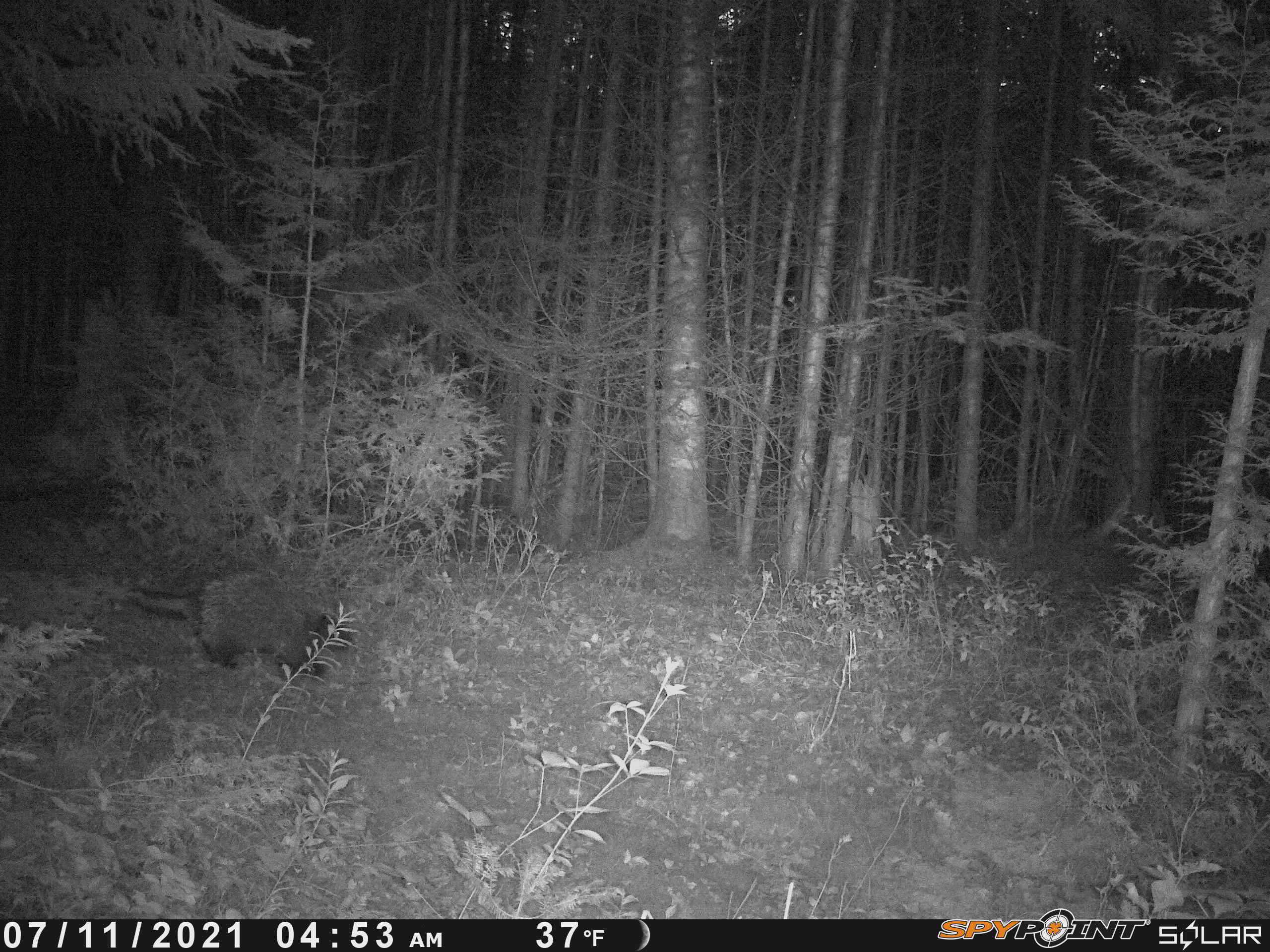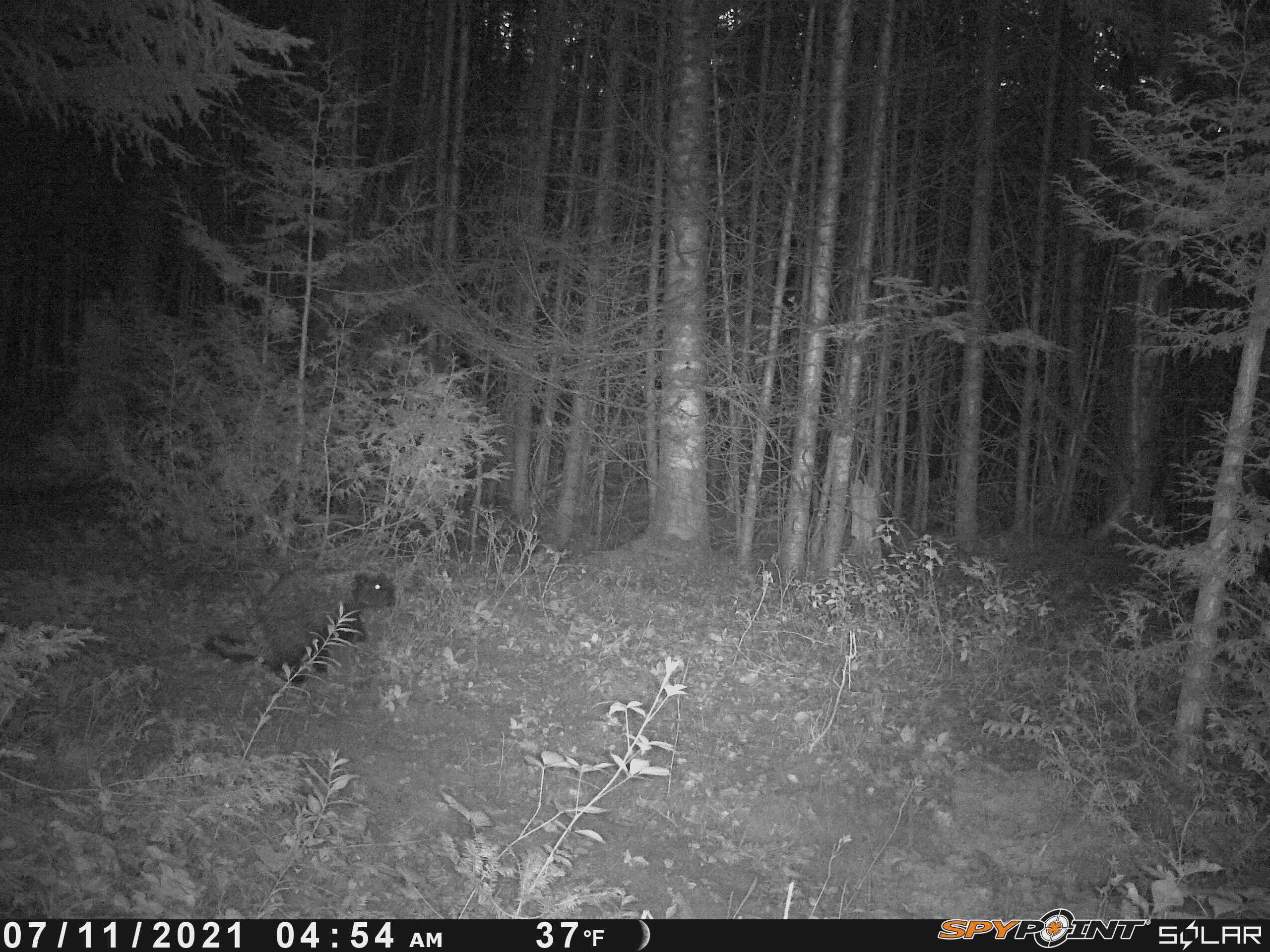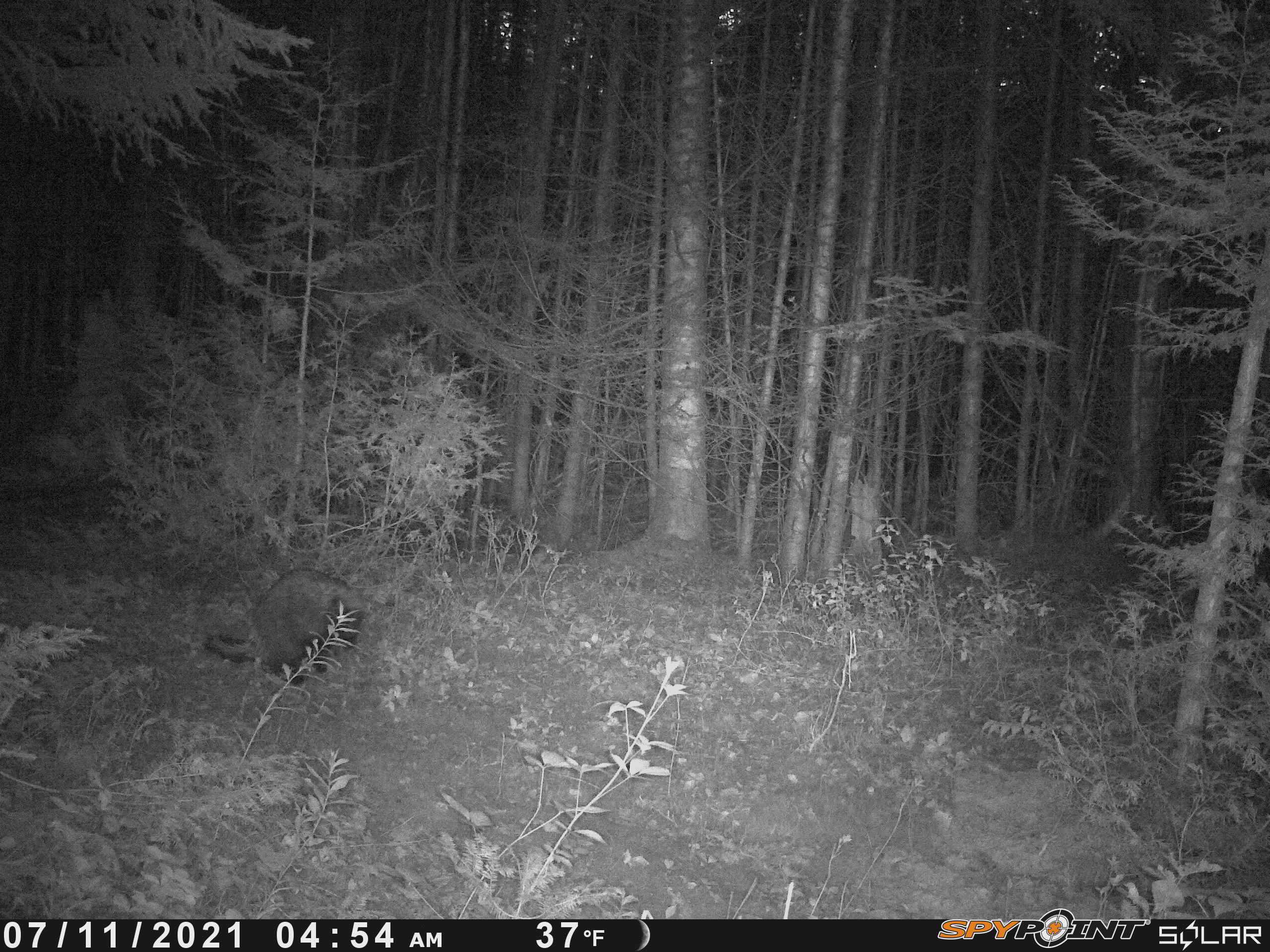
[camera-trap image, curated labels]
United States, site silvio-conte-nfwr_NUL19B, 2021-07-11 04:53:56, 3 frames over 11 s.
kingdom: Animalia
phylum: Chordata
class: Mammalia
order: Rodentia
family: Erethizontidae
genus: Erethizon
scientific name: Erethizon dorsatum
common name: porcupine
Porcupine (Erethizon dorsatum).